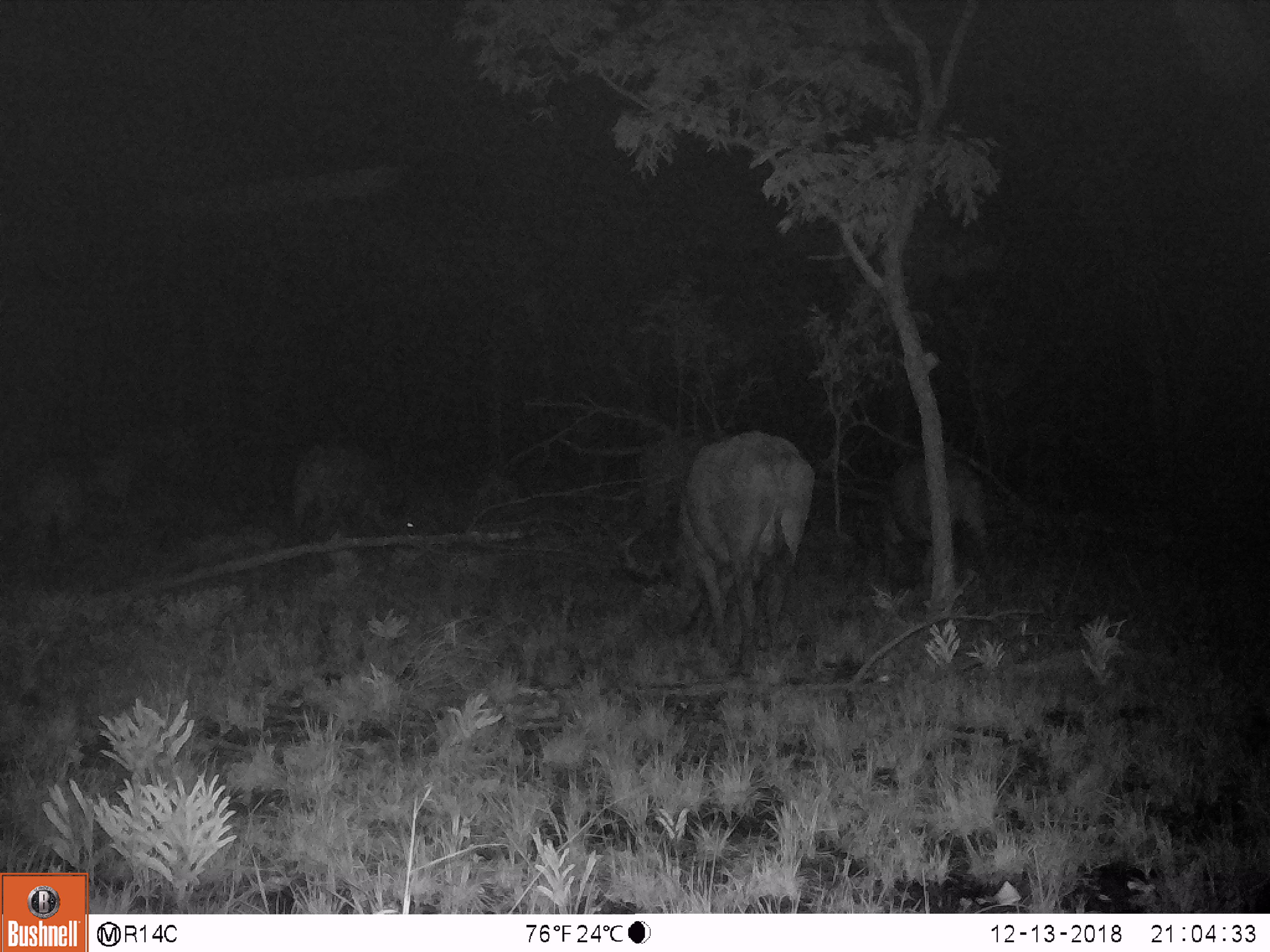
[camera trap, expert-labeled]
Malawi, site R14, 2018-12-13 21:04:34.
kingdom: Animalia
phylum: Chordata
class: Mammalia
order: Artiodactyla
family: Bovidae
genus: Syncerus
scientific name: Syncerus caffer caffer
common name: cape buffalo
Cape buffalo (Syncerus caffer caffer), count 3.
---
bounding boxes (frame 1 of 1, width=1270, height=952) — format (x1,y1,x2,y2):
cape buffalo: (615,427,818,684); (850,448,1003,575); (285,442,433,549)